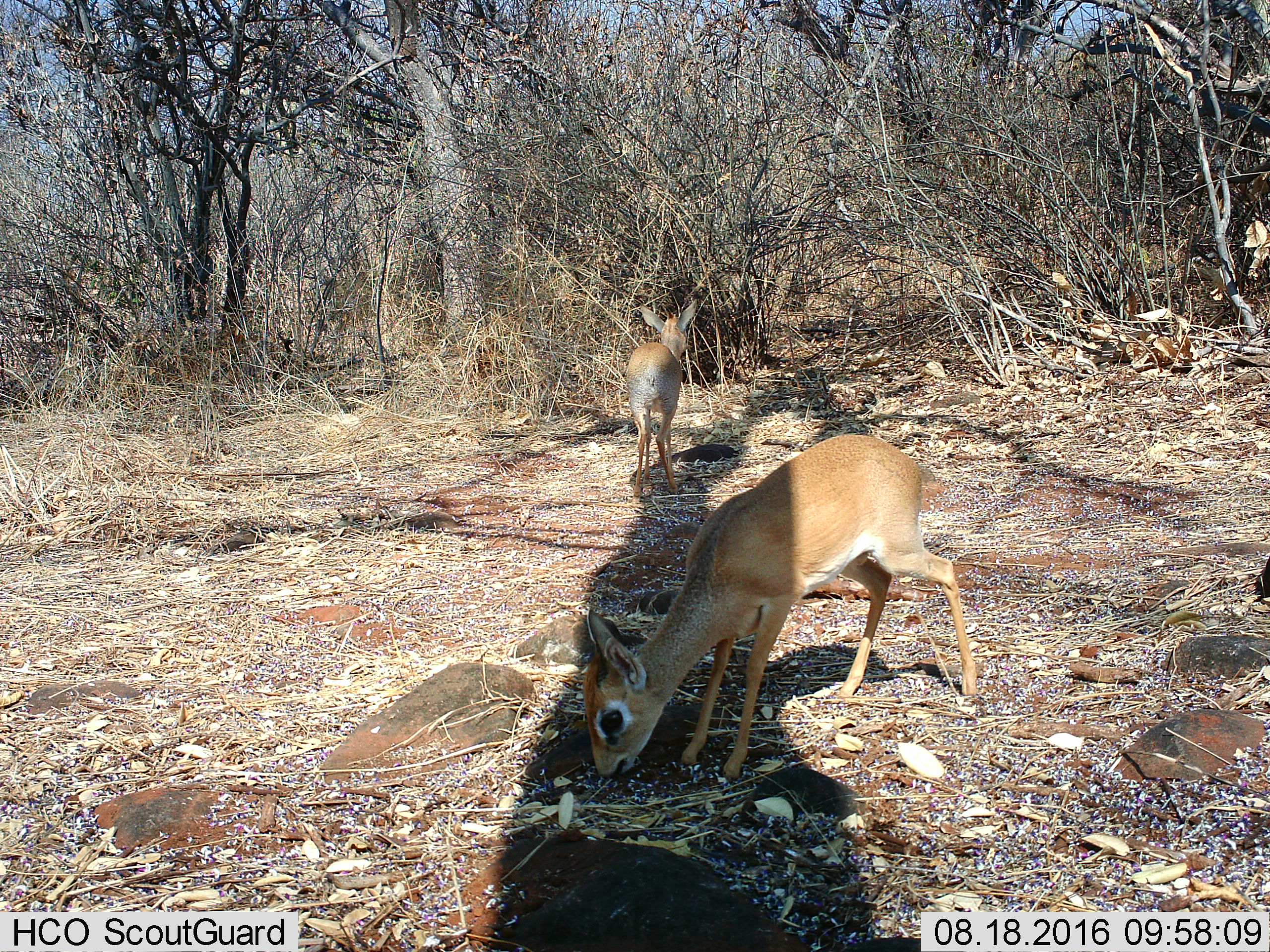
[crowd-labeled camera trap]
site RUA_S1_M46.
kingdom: Animalia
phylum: Chordata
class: Mammalia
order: Artiodactyla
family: Bovidae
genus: Madoqua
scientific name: Madoqua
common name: dik-dik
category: dikdik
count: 2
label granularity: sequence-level